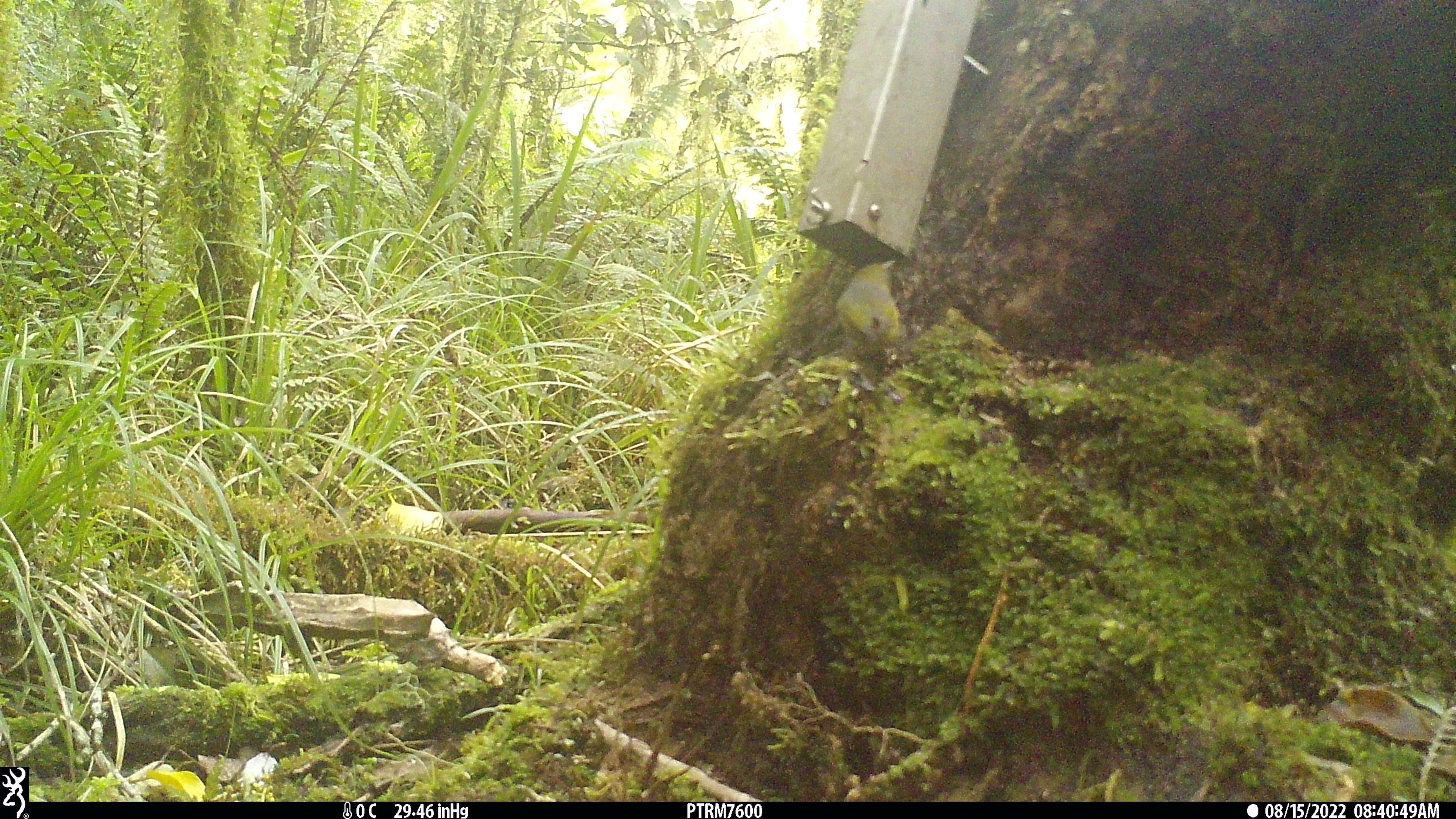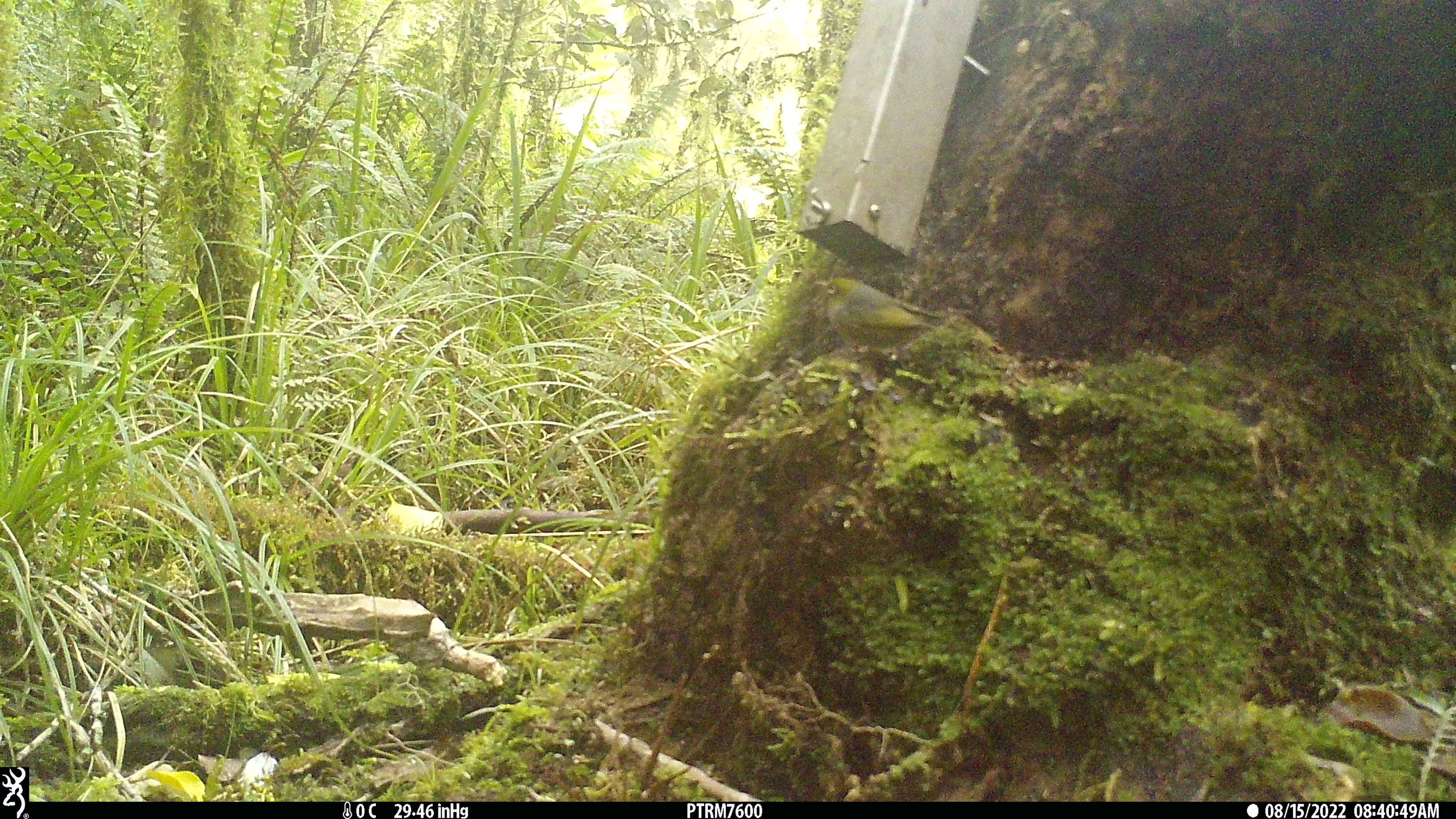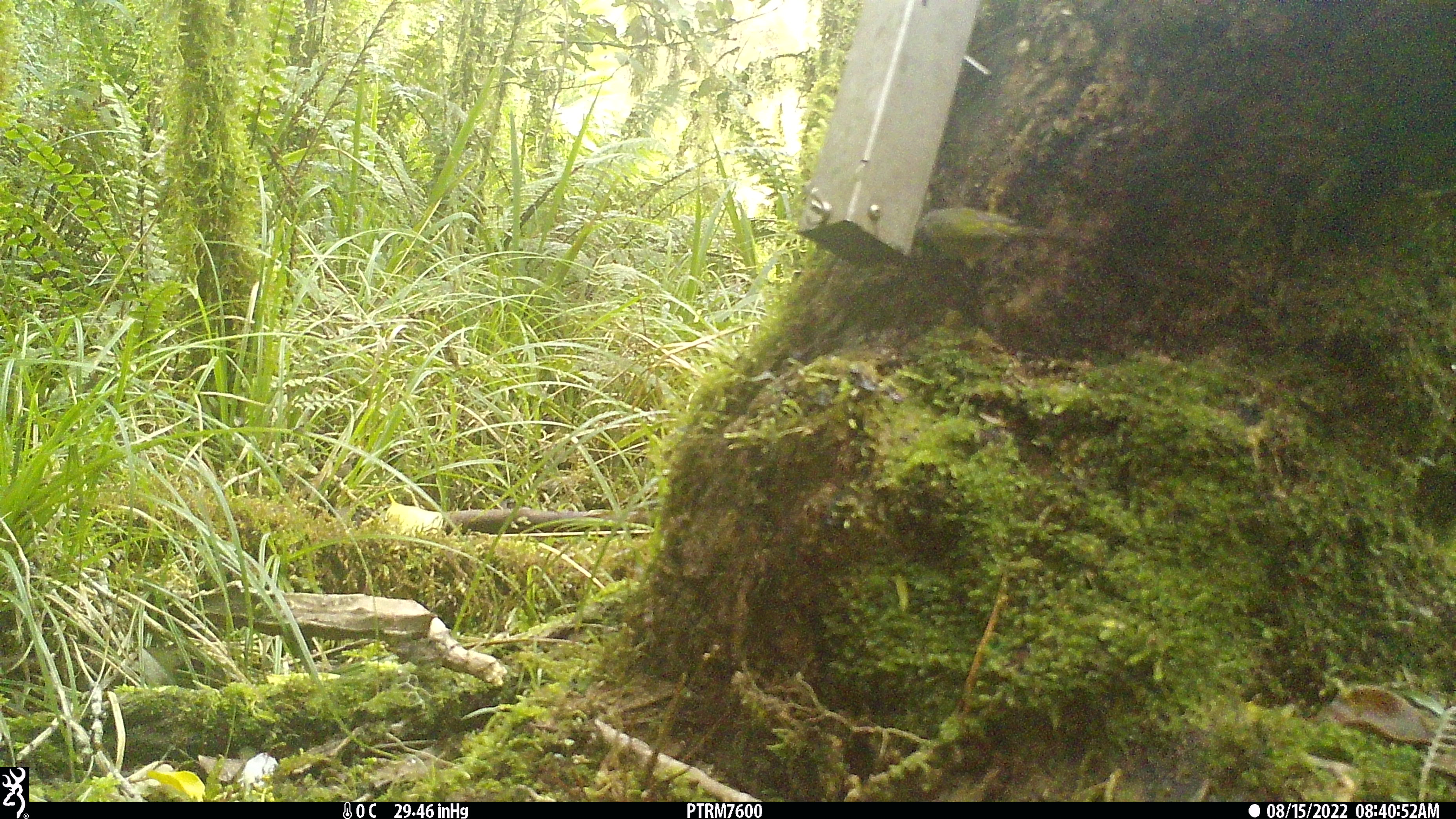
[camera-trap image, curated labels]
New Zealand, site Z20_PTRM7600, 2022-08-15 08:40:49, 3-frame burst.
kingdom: Animalia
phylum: Chordata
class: Aves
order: Passeriformes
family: Zosteropidae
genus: Zosterops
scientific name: Zosterops lateralis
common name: silvereye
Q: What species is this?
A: Silvereye (Zosterops lateralis).